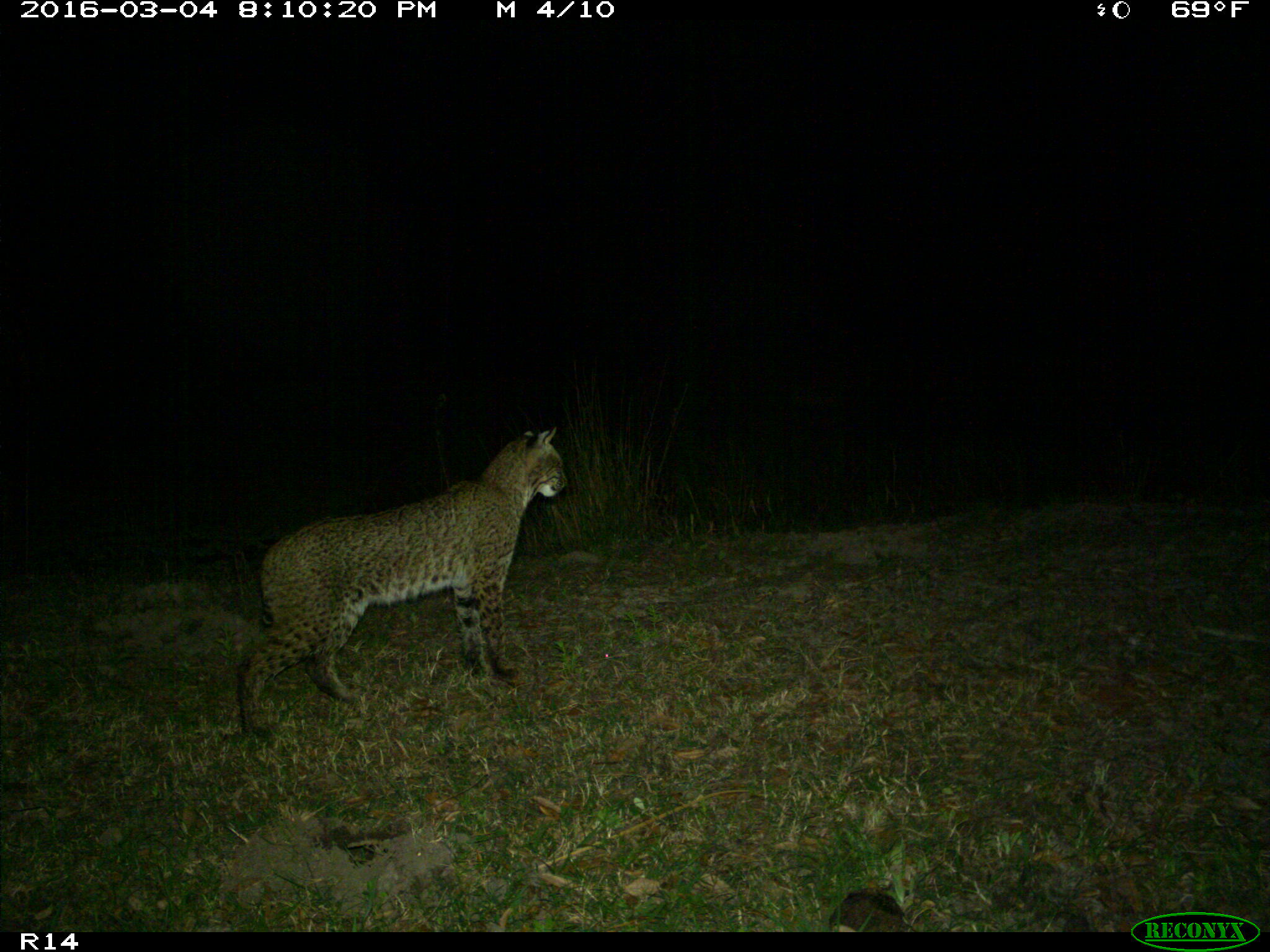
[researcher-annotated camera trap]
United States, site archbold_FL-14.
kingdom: Animalia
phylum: Chordata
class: Mammalia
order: Carnivora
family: Felidae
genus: Lynx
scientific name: Lynx rufus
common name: bobcat